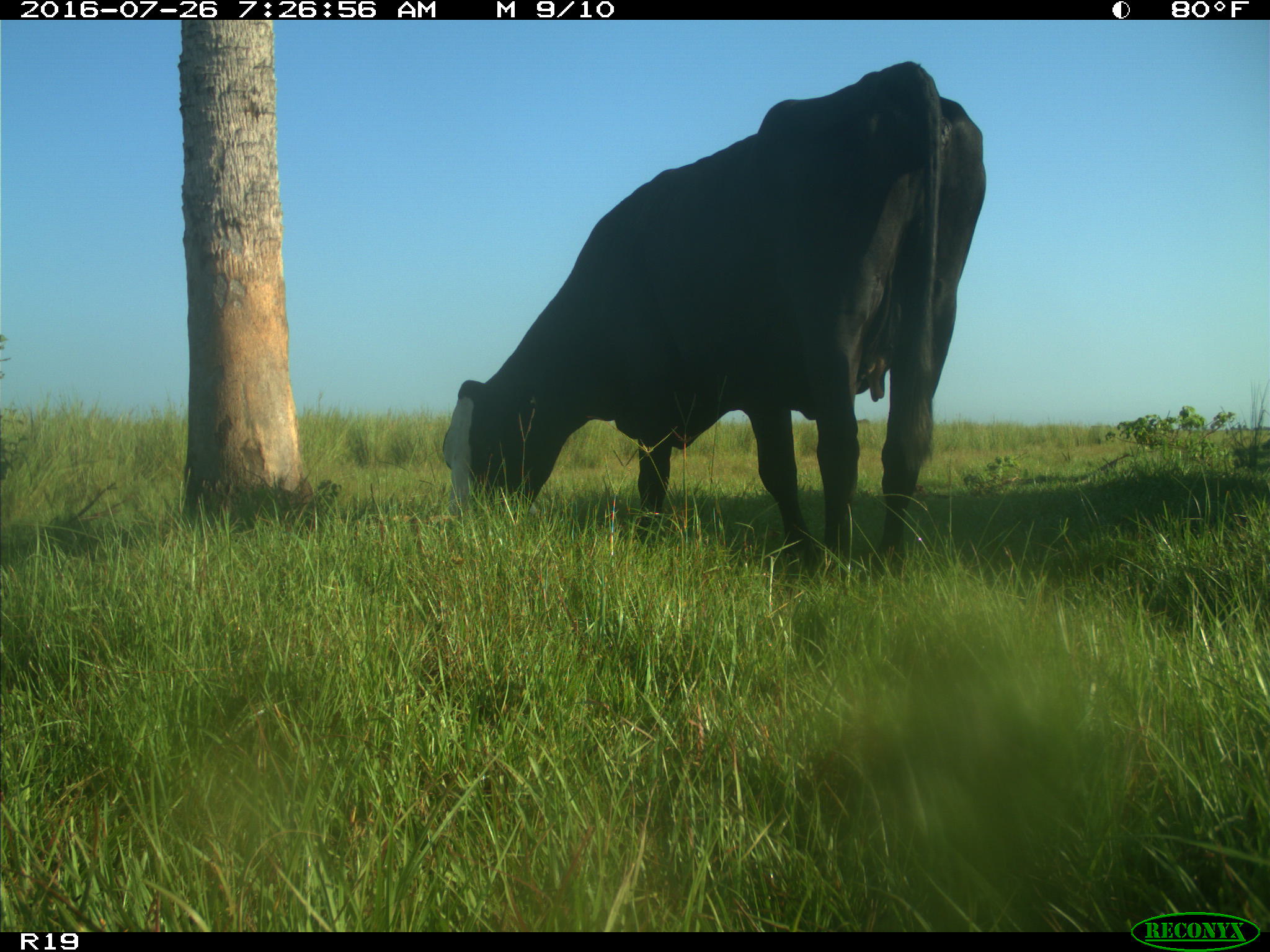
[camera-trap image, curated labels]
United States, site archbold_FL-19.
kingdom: Animalia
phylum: Chordata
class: Mammalia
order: Artiodactyla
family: Bovidae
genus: Bos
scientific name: Bos taurus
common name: domestic cow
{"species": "Bos taurus (domestic cow)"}